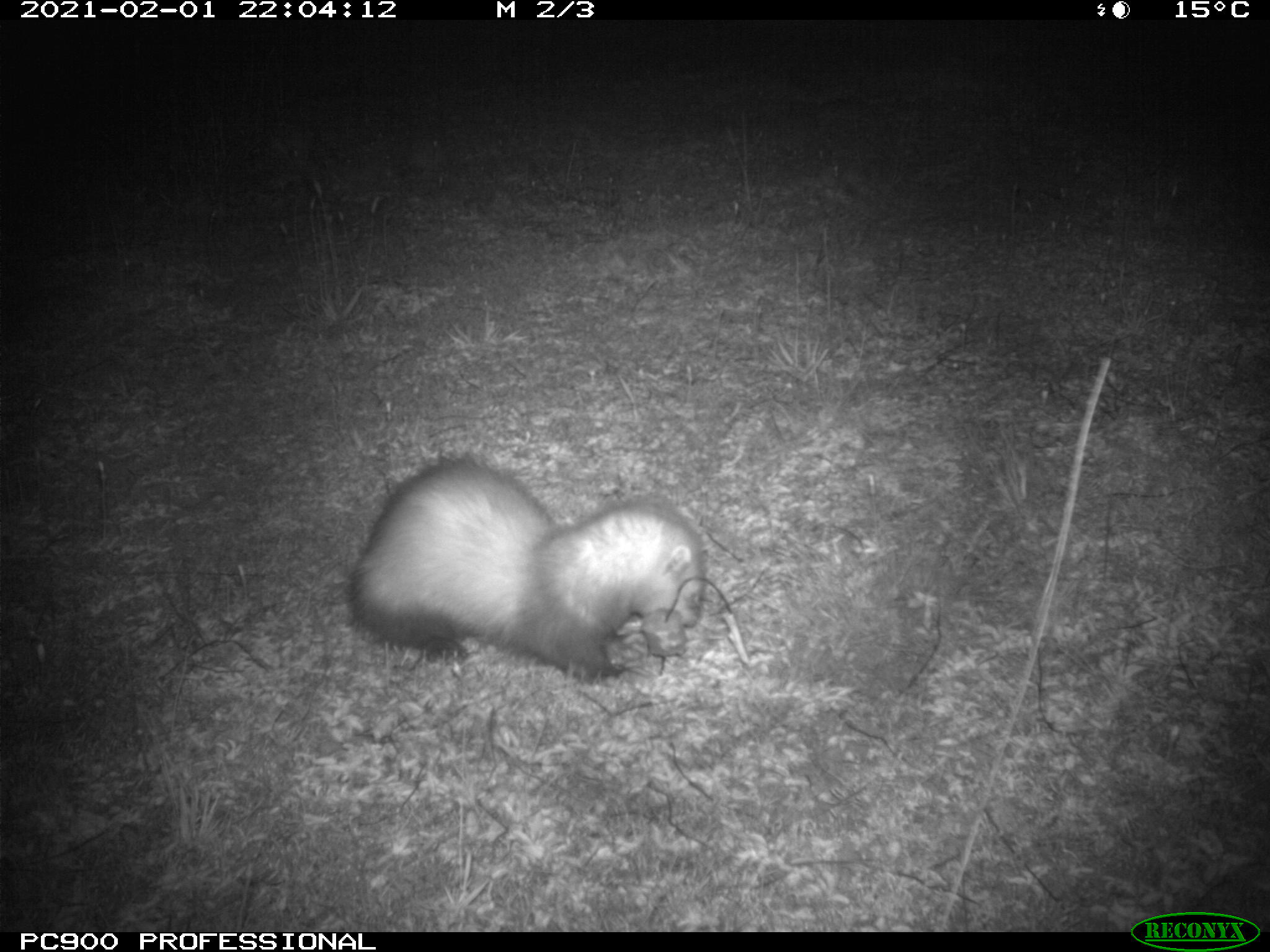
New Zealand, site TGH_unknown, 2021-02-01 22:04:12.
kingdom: Animalia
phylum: Chordata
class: Mammalia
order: Carnivora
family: Mustelidae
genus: Mustela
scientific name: Mustela furo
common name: ferret